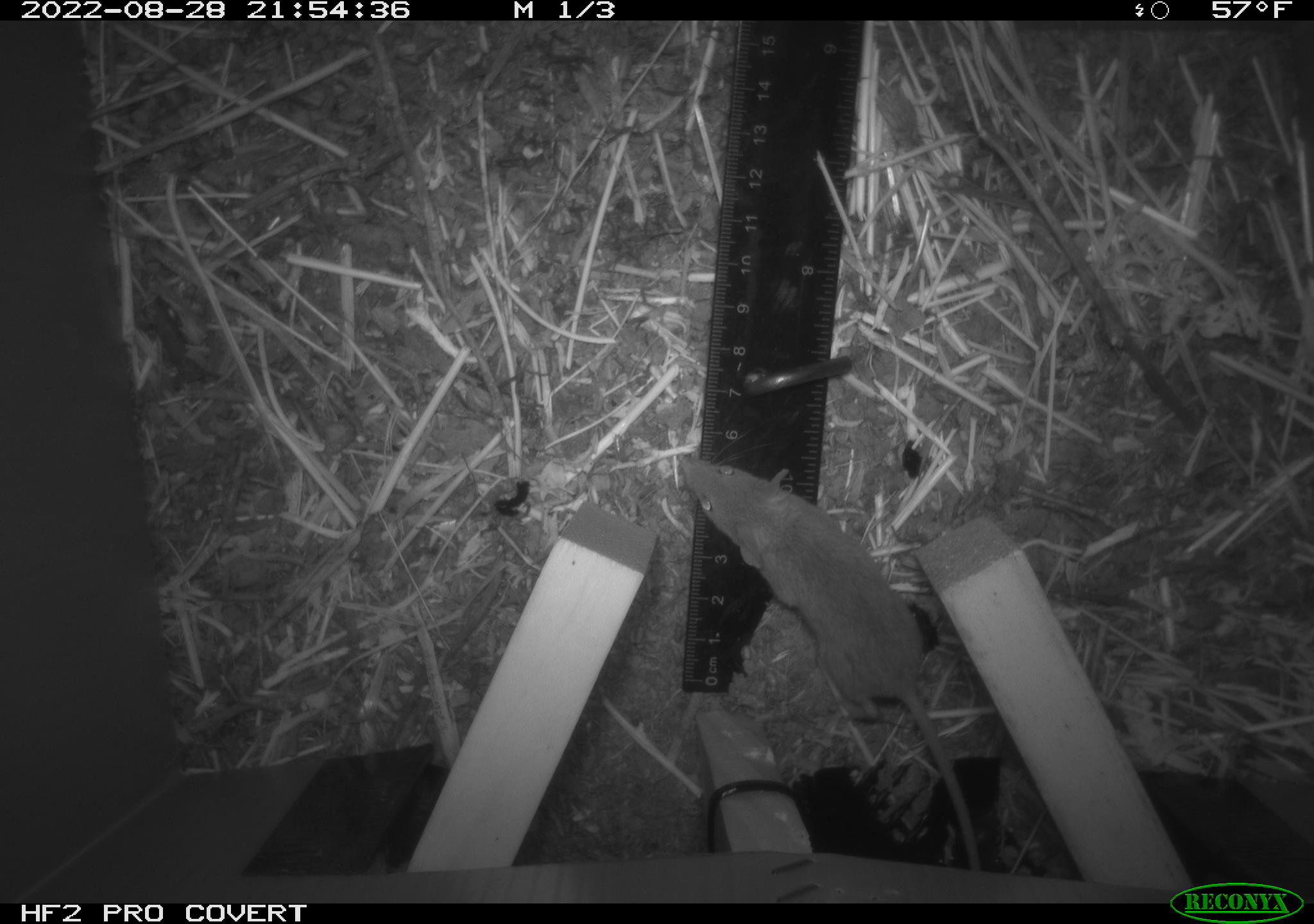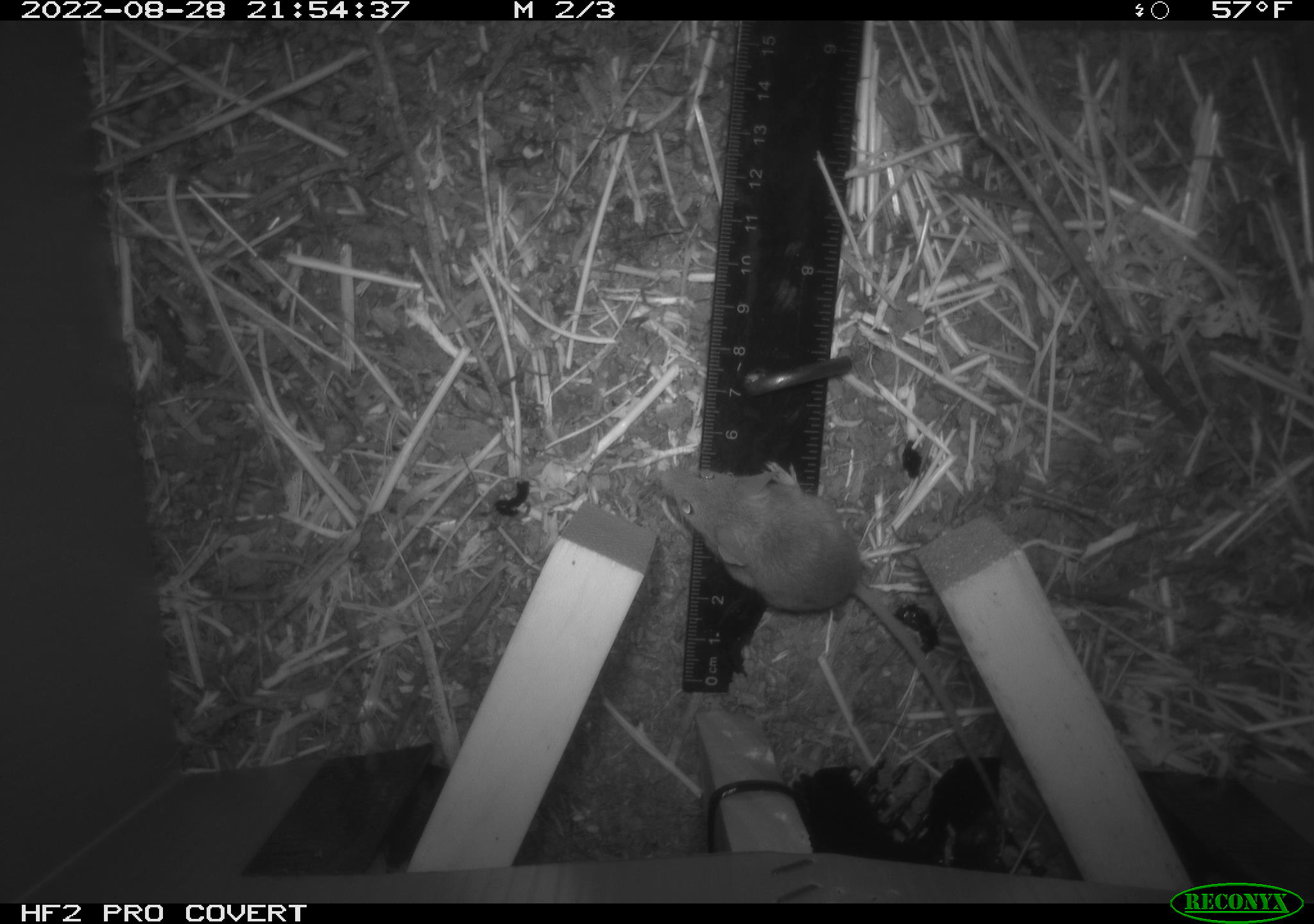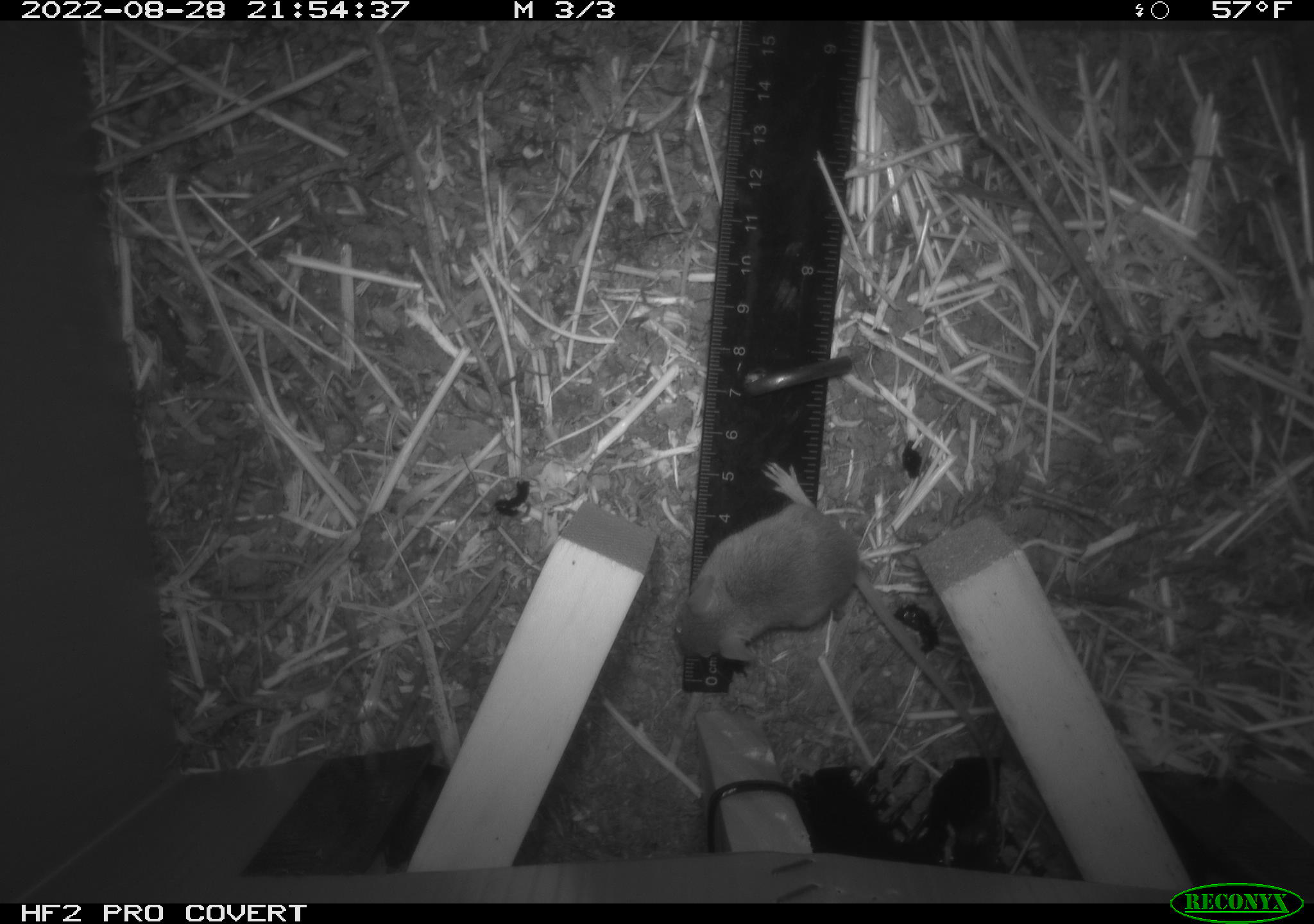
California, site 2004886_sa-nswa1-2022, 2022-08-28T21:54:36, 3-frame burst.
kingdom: Animalia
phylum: Chordata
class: Mammalia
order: Rodentia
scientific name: Rodentia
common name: rodent